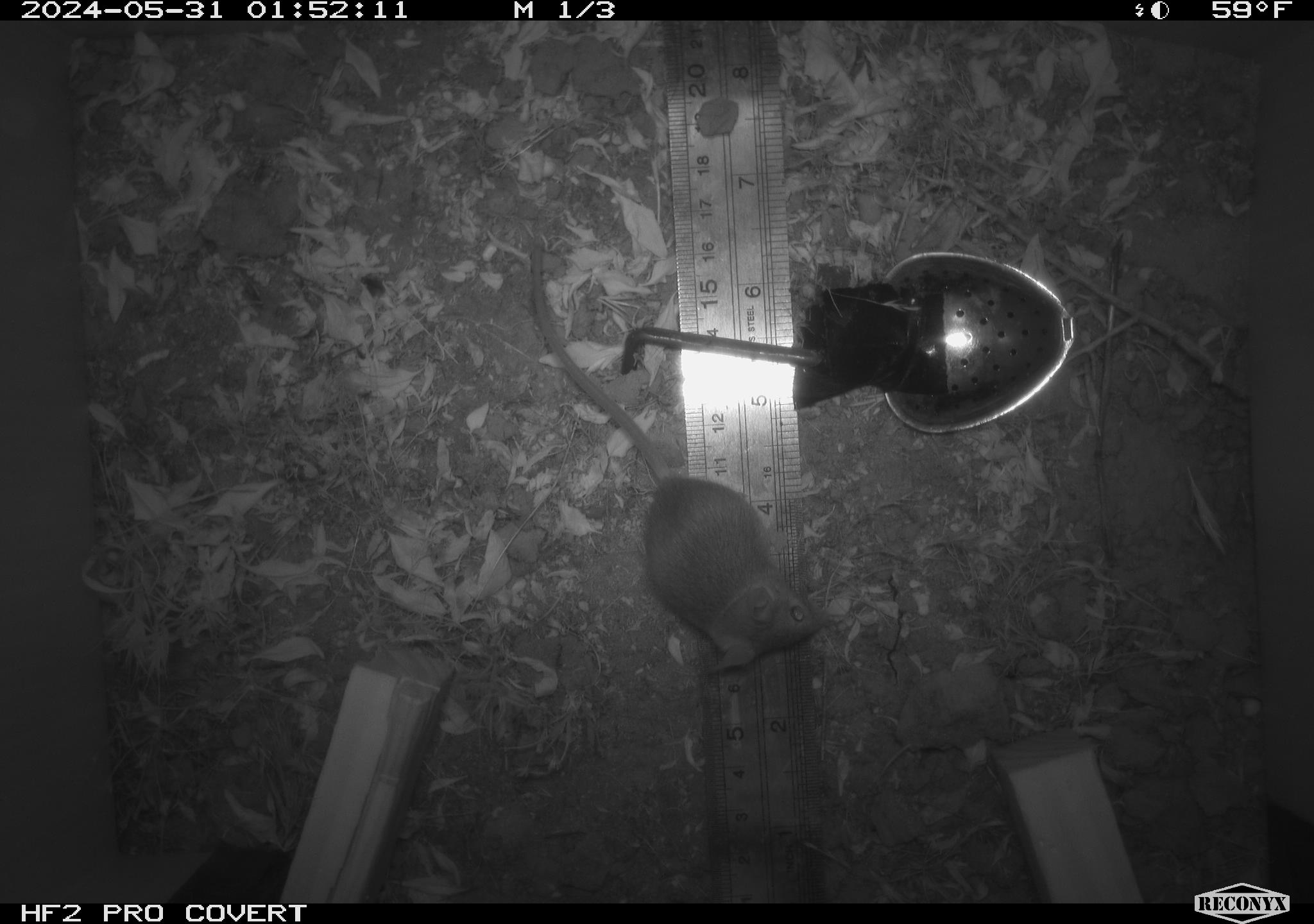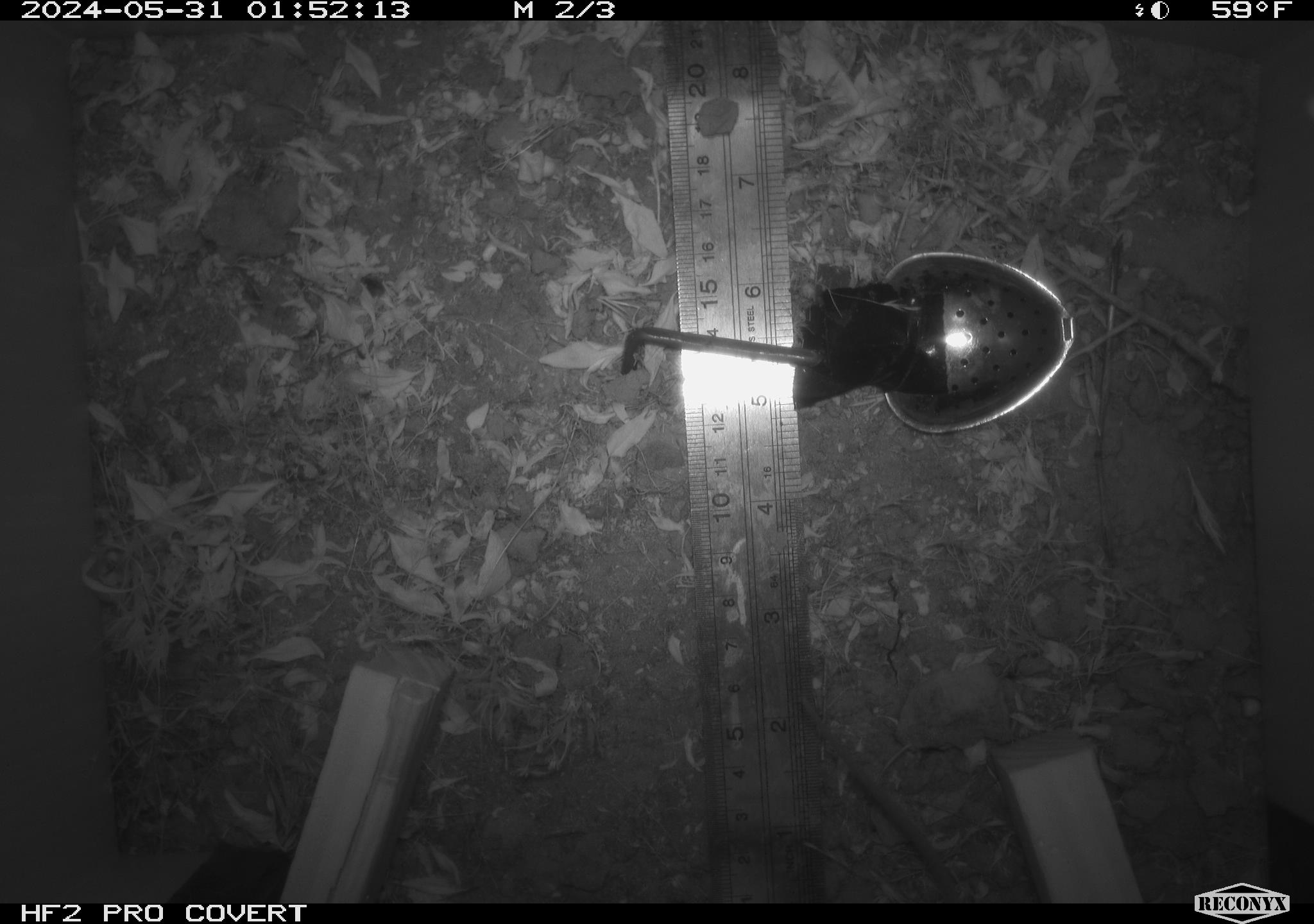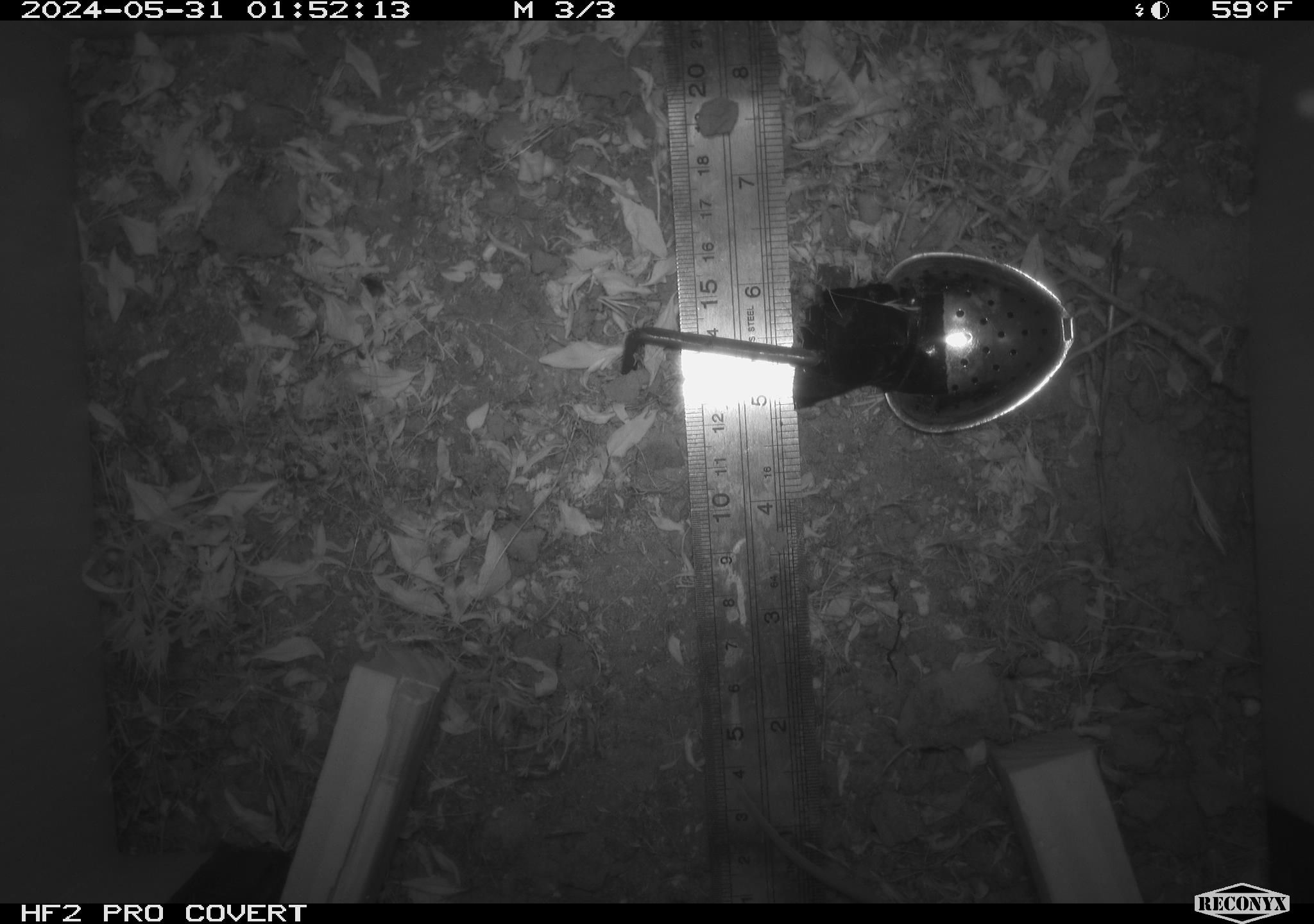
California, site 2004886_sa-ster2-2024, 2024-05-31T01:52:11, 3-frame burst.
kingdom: Animalia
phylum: Chordata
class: Mammalia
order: Rodentia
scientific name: Rodentia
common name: mouse species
Mouse species (Rodentia).